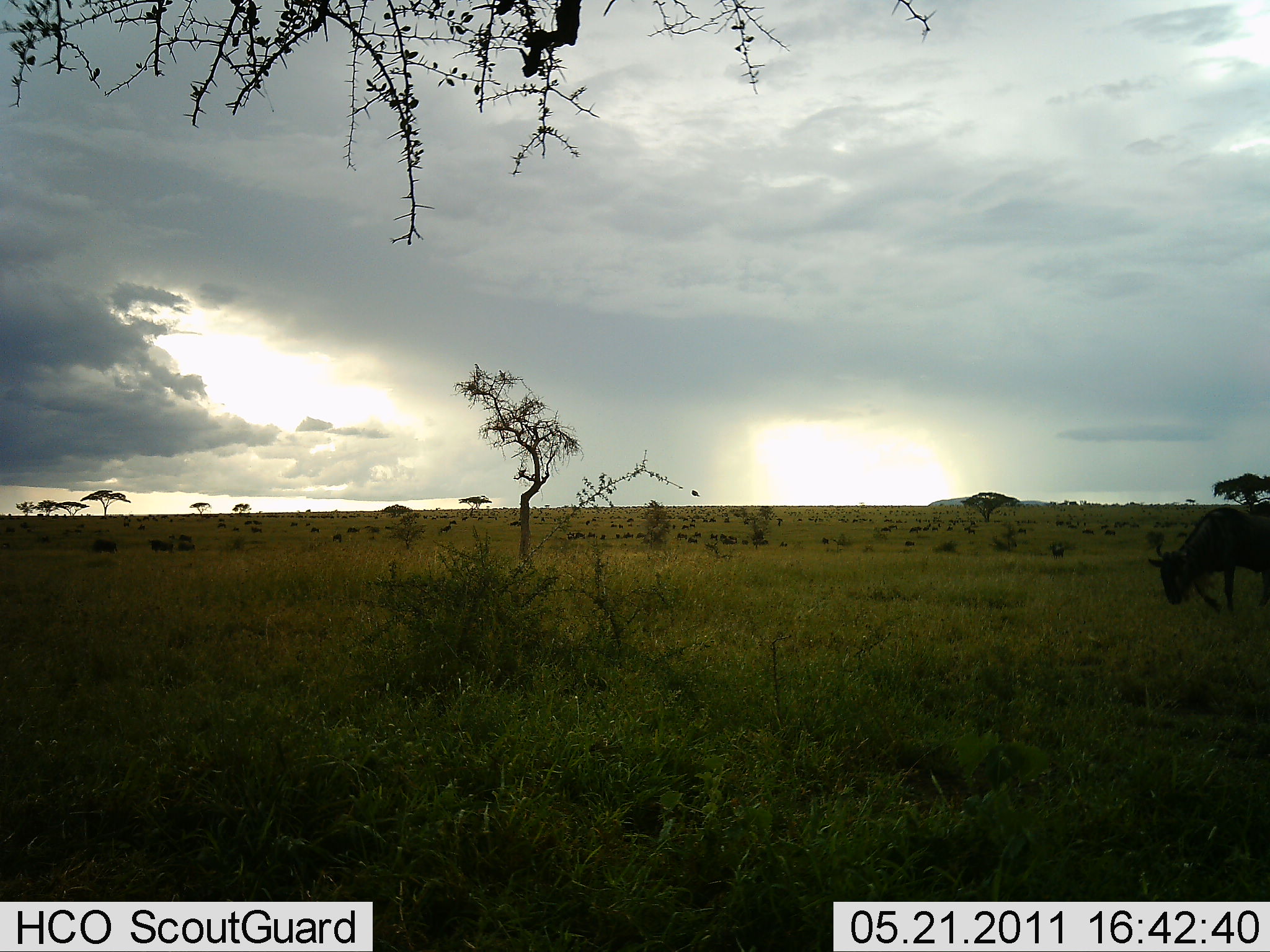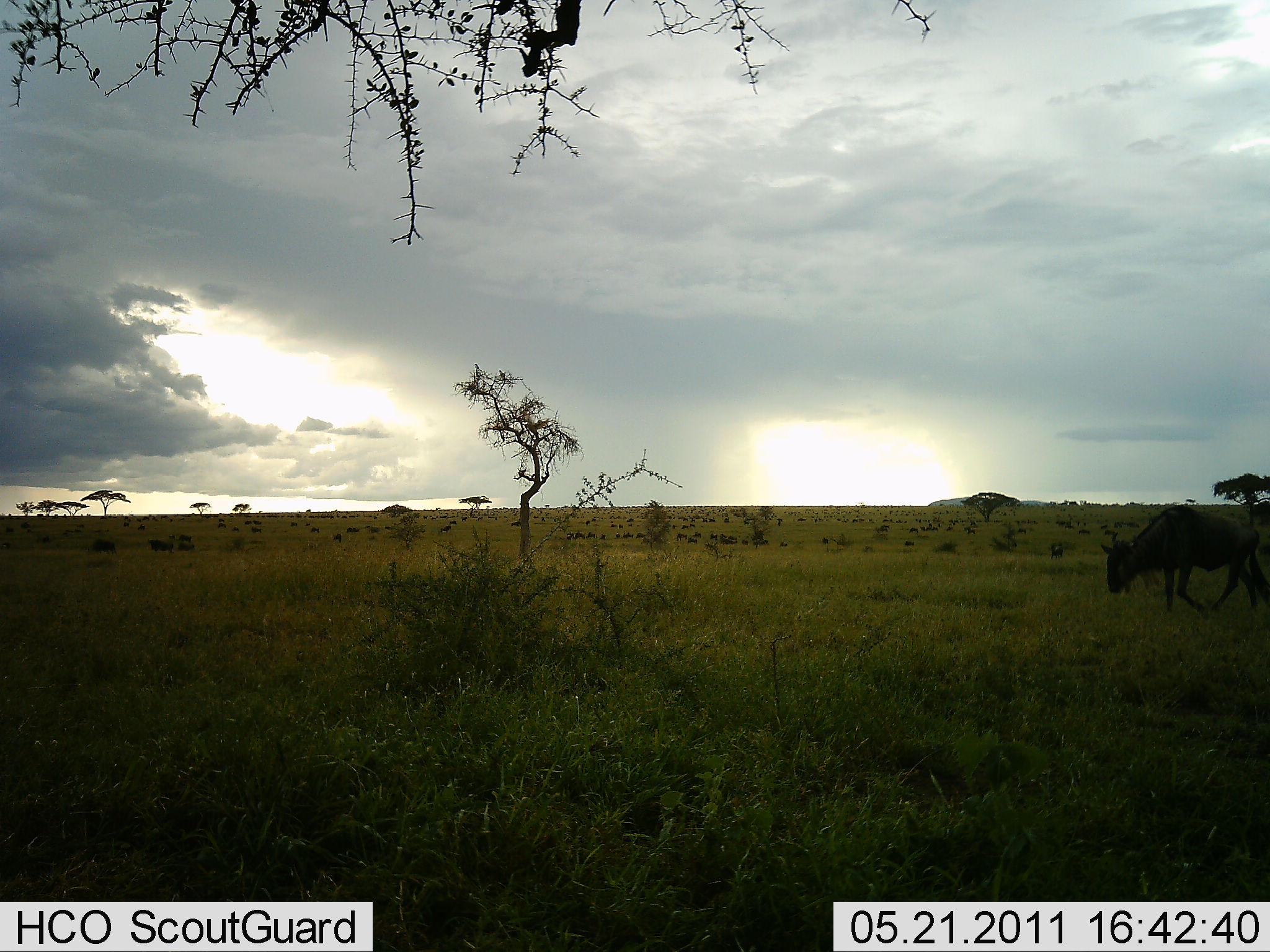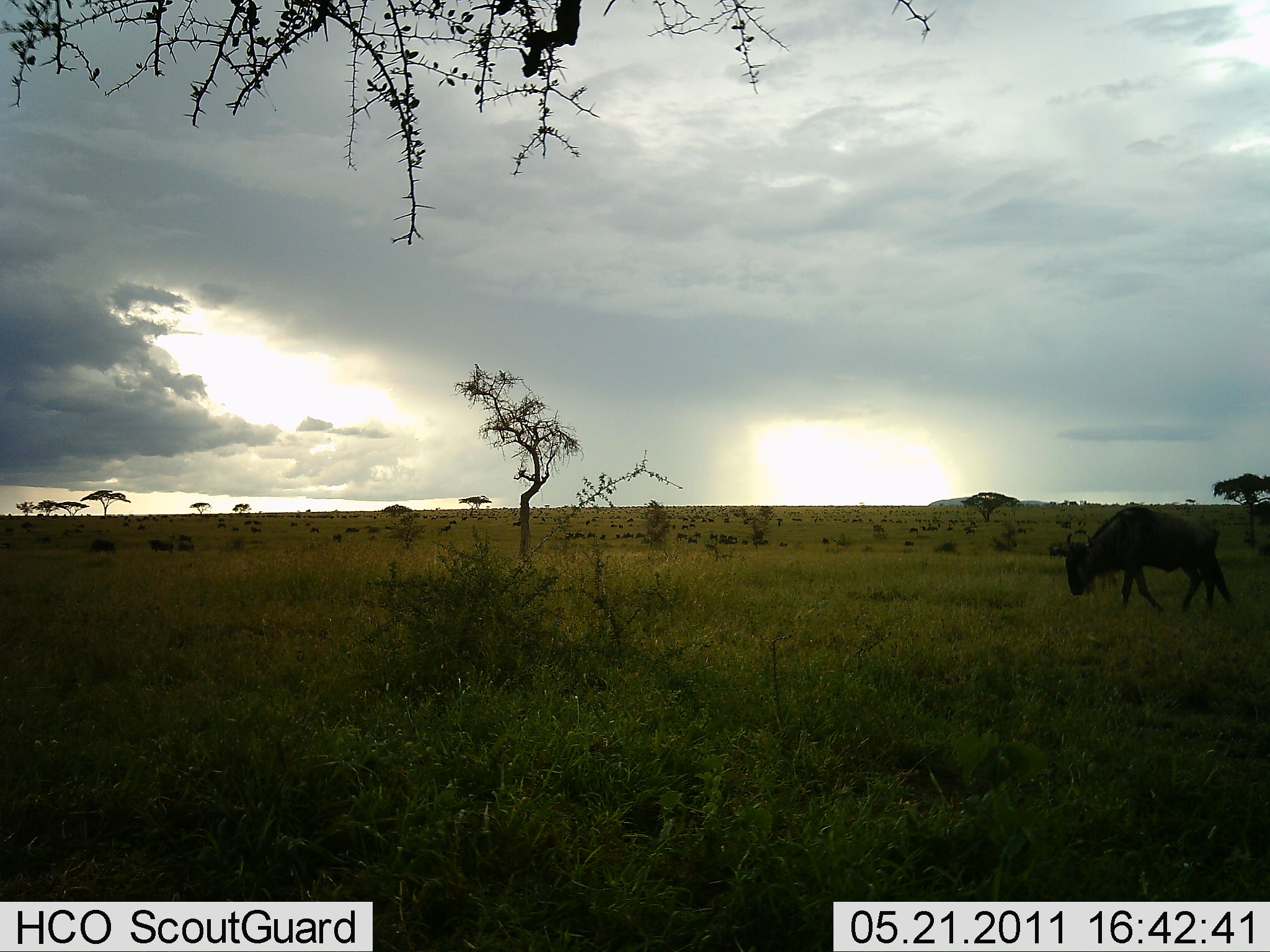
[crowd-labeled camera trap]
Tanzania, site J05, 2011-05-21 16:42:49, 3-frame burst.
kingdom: Animalia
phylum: Chordata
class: Mammalia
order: Artiodactyla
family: Bovidae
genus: Connochaetes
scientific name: Connochaetes taurinus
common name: blue wildebeest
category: wildebeest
Wildebeest (blue wildebeest) (Connochaetes taurinus), count 1. Behavior (volunteer vote fractions): standing 17%, resting 0%, moving 83%, interacting 0%. Young present (vote fraction): 0%. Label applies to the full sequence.